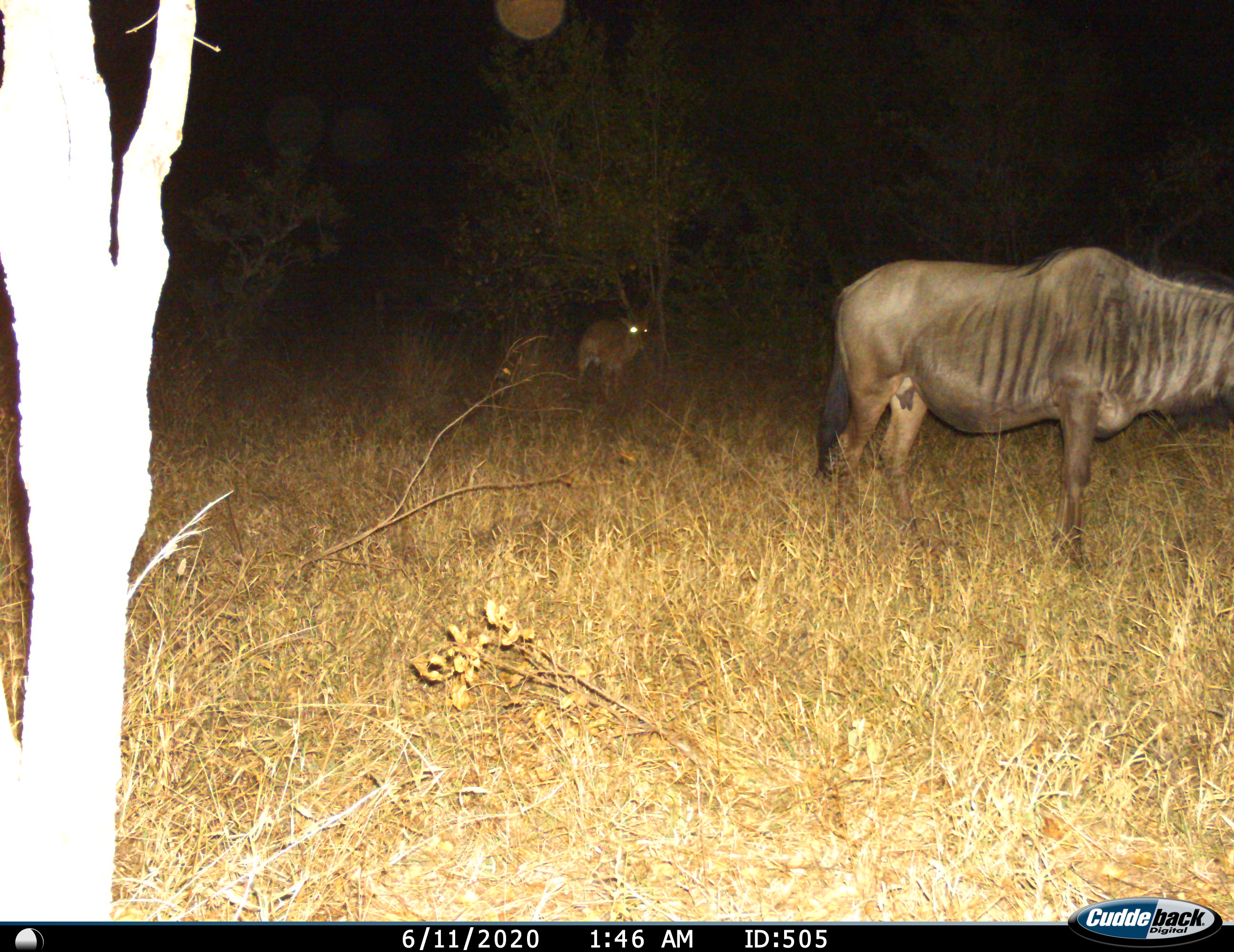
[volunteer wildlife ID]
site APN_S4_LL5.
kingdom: Animalia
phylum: Chordata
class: Mammalia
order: Artiodactyla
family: Bovidae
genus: Connochaetes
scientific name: Connochaetes taurinus taurinus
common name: blue wildebeest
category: wildebeestblue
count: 2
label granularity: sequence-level